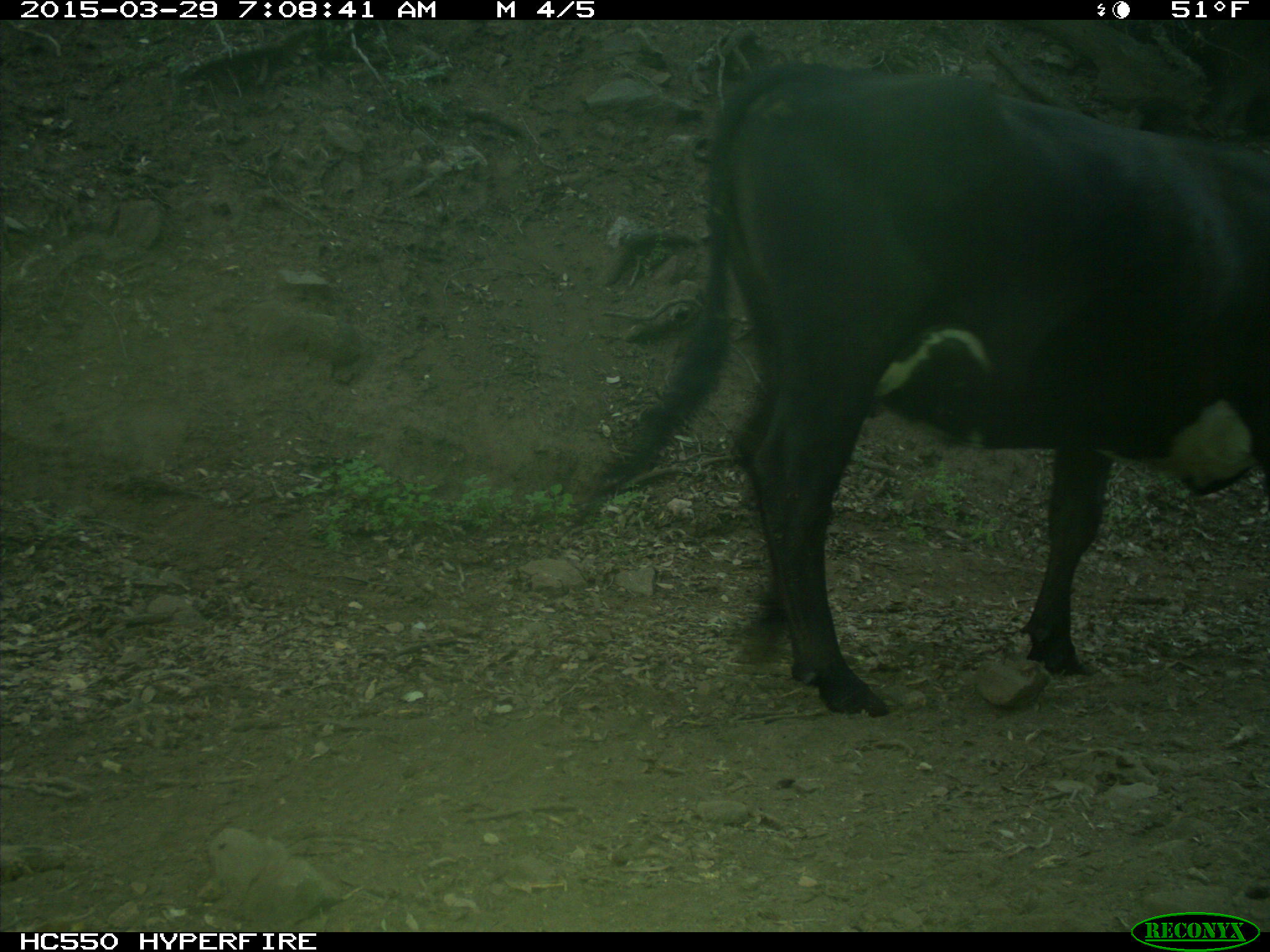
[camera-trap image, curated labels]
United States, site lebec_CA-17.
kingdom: Animalia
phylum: Chordata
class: Mammalia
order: Artiodactyla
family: Bovidae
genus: Bos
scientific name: Bos taurus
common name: domestic cow